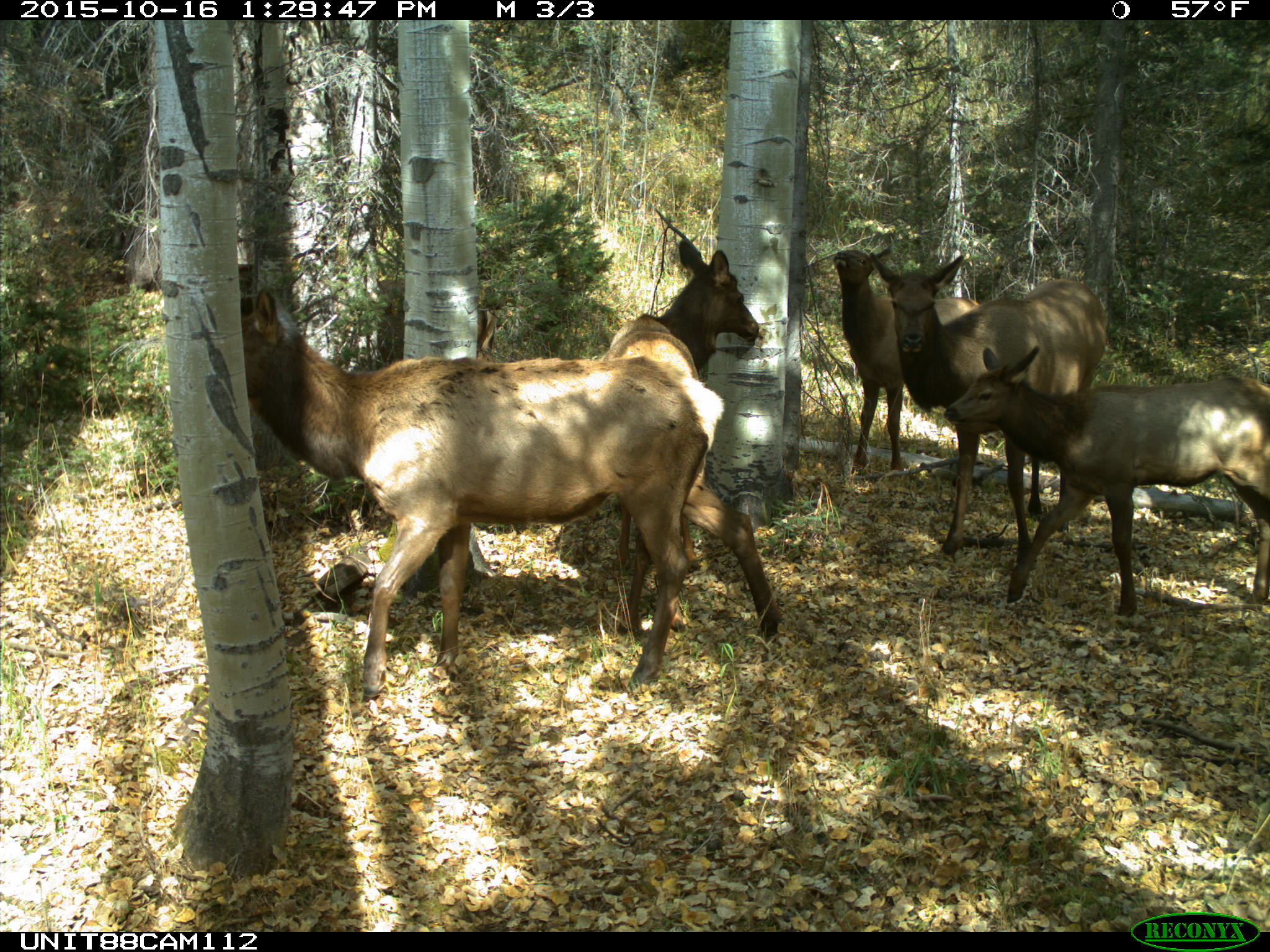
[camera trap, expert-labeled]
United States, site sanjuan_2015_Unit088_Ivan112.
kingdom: Animalia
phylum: Chordata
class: Mammalia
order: Artiodactyla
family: Cervidae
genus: Cervus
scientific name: Cervus elaphus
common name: red deer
Cervus elaphus (red deer).